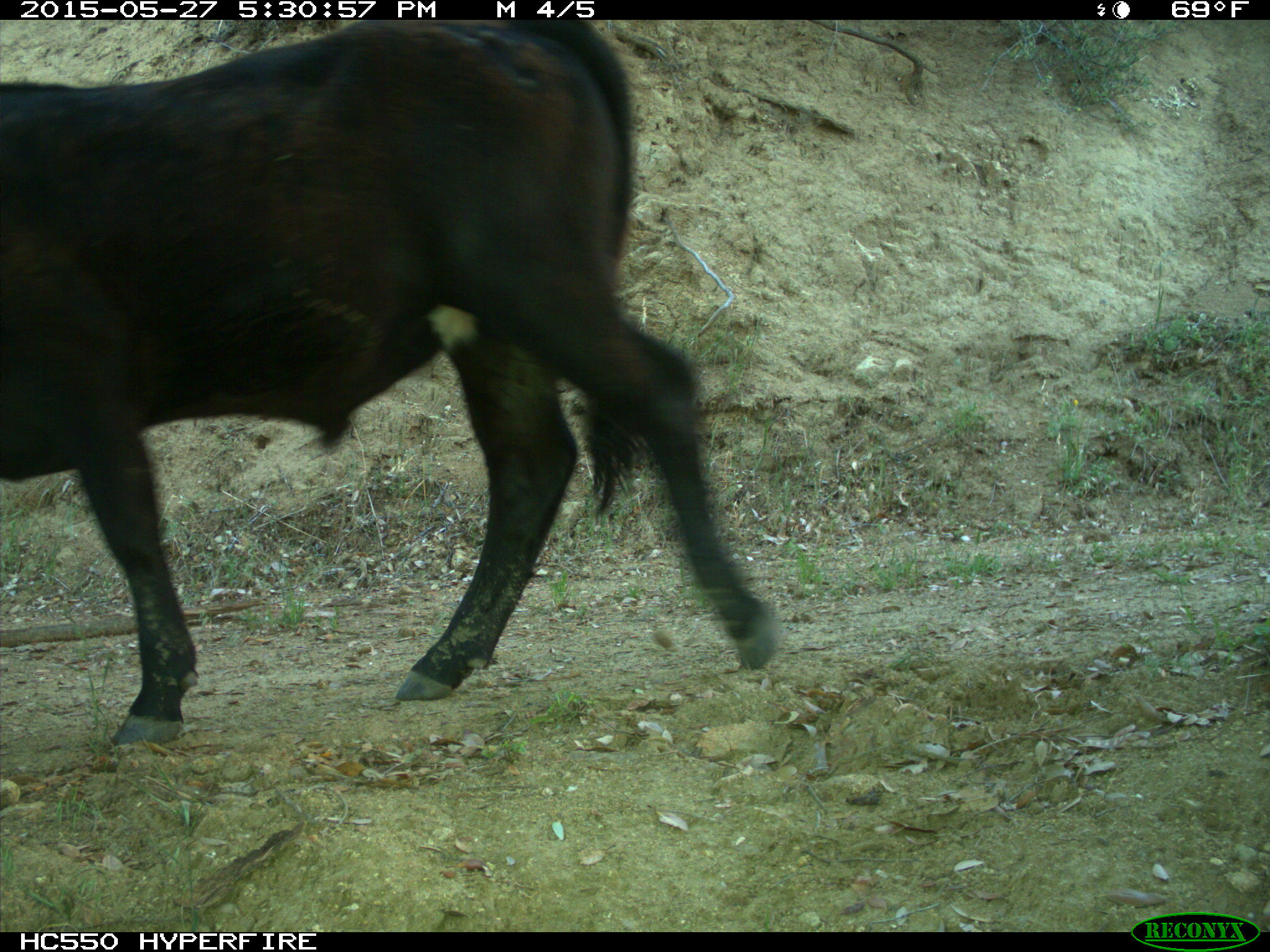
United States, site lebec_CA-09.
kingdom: Animalia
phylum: Chordata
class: Mammalia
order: Artiodactyla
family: Bovidae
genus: Bos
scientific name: Bos taurus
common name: domestic cow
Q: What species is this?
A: Bos taurus (domestic cow).